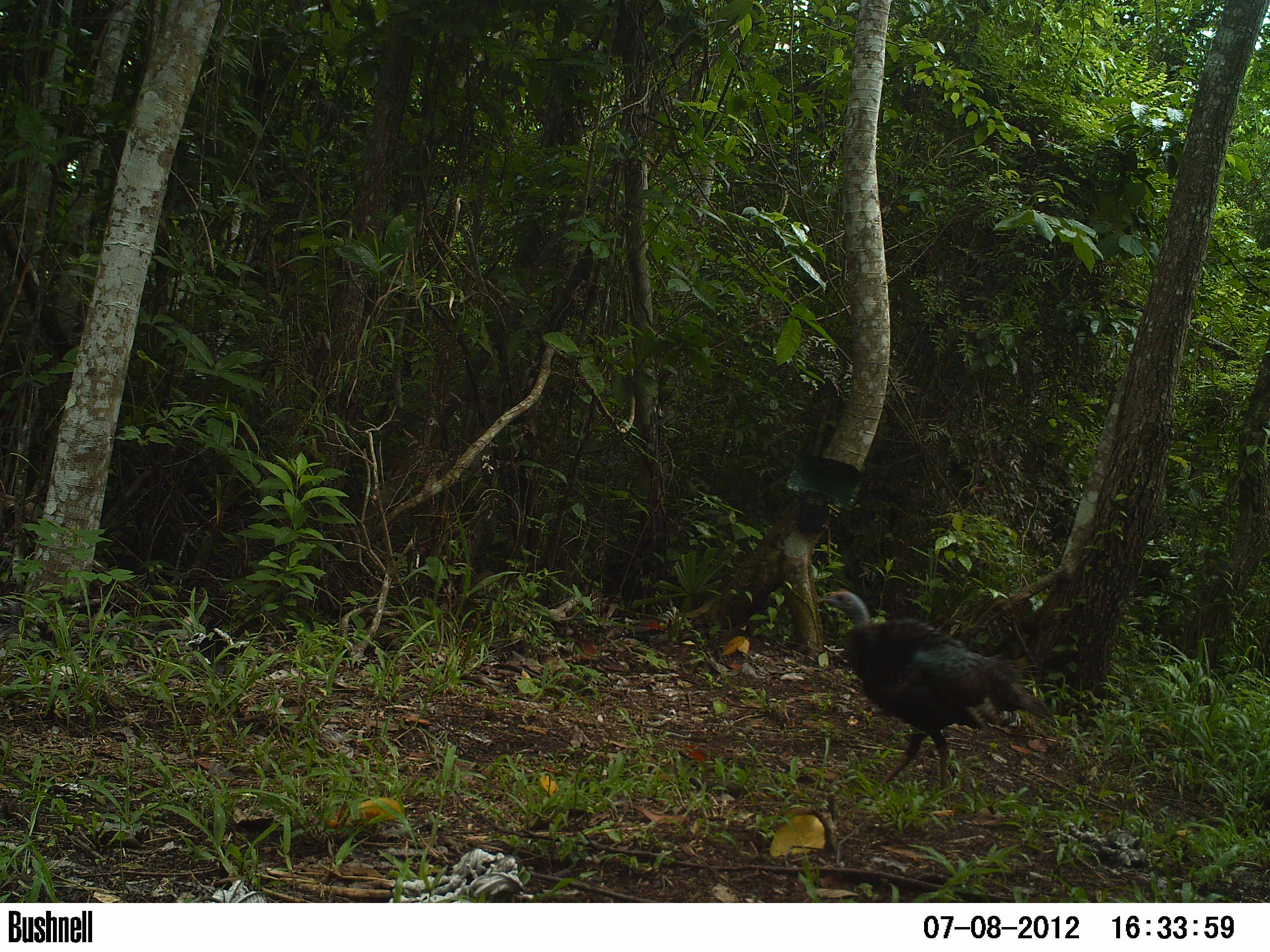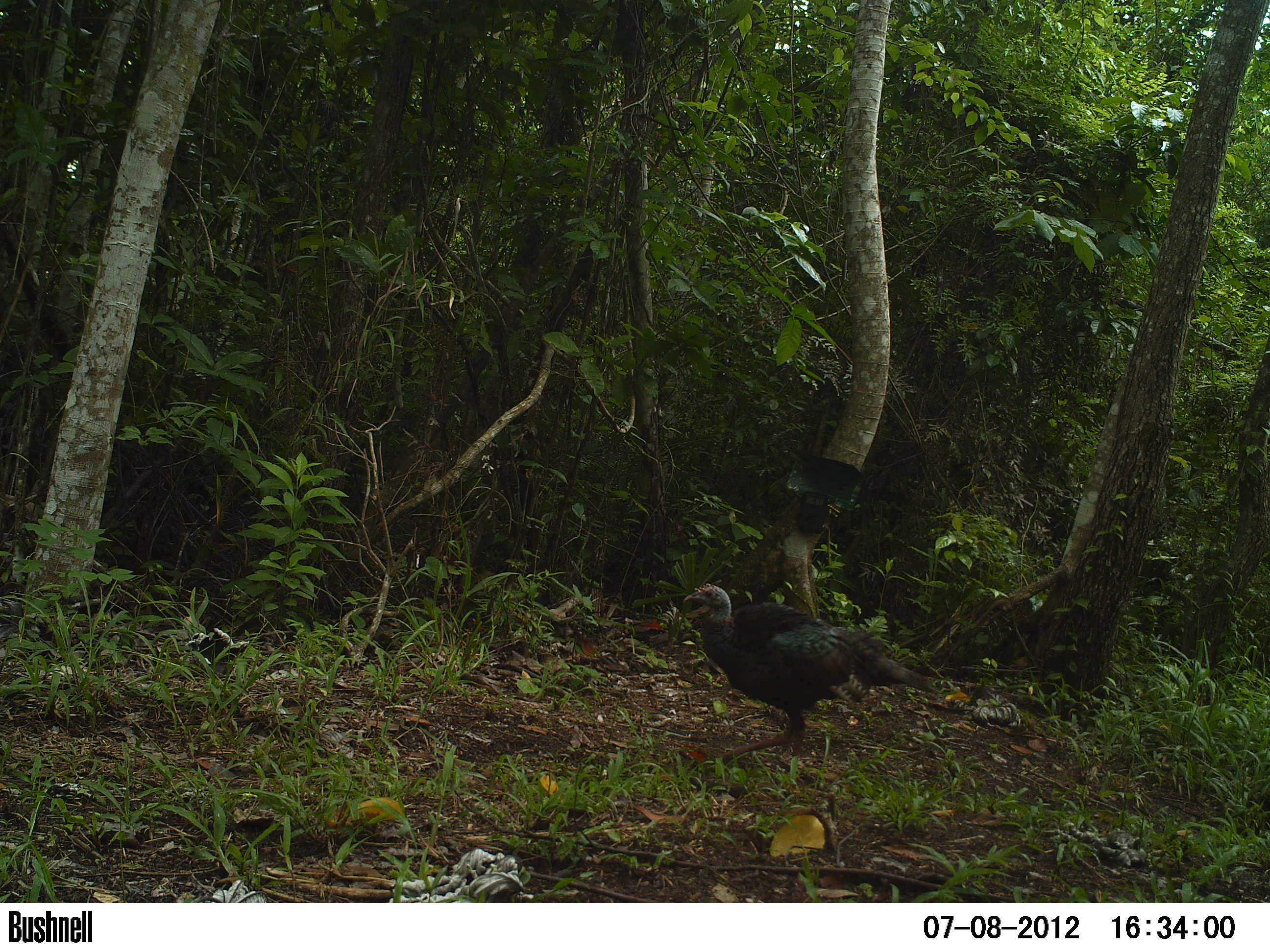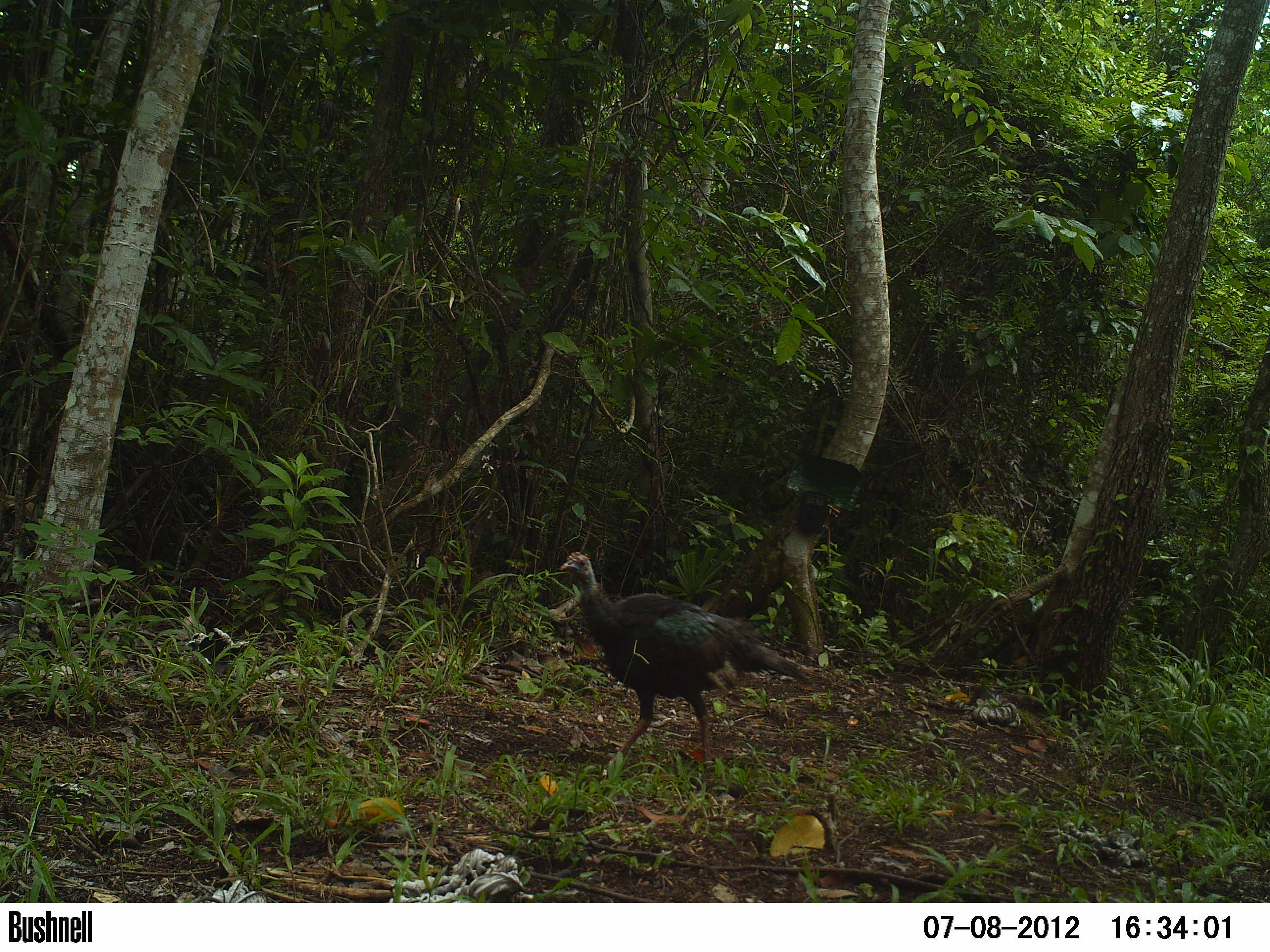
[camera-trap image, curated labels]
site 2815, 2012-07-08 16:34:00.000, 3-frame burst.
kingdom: Animalia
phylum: Chordata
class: Aves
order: Galliformes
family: Phasianidae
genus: Meleagris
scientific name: Meleagris ocellata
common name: ocellated turkey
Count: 1.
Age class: adult.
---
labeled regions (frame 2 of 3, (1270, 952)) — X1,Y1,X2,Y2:
meleagris ocellata: 682,583,940,762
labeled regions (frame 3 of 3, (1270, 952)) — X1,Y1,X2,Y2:
meleagris ocellata: 558,551,826,779